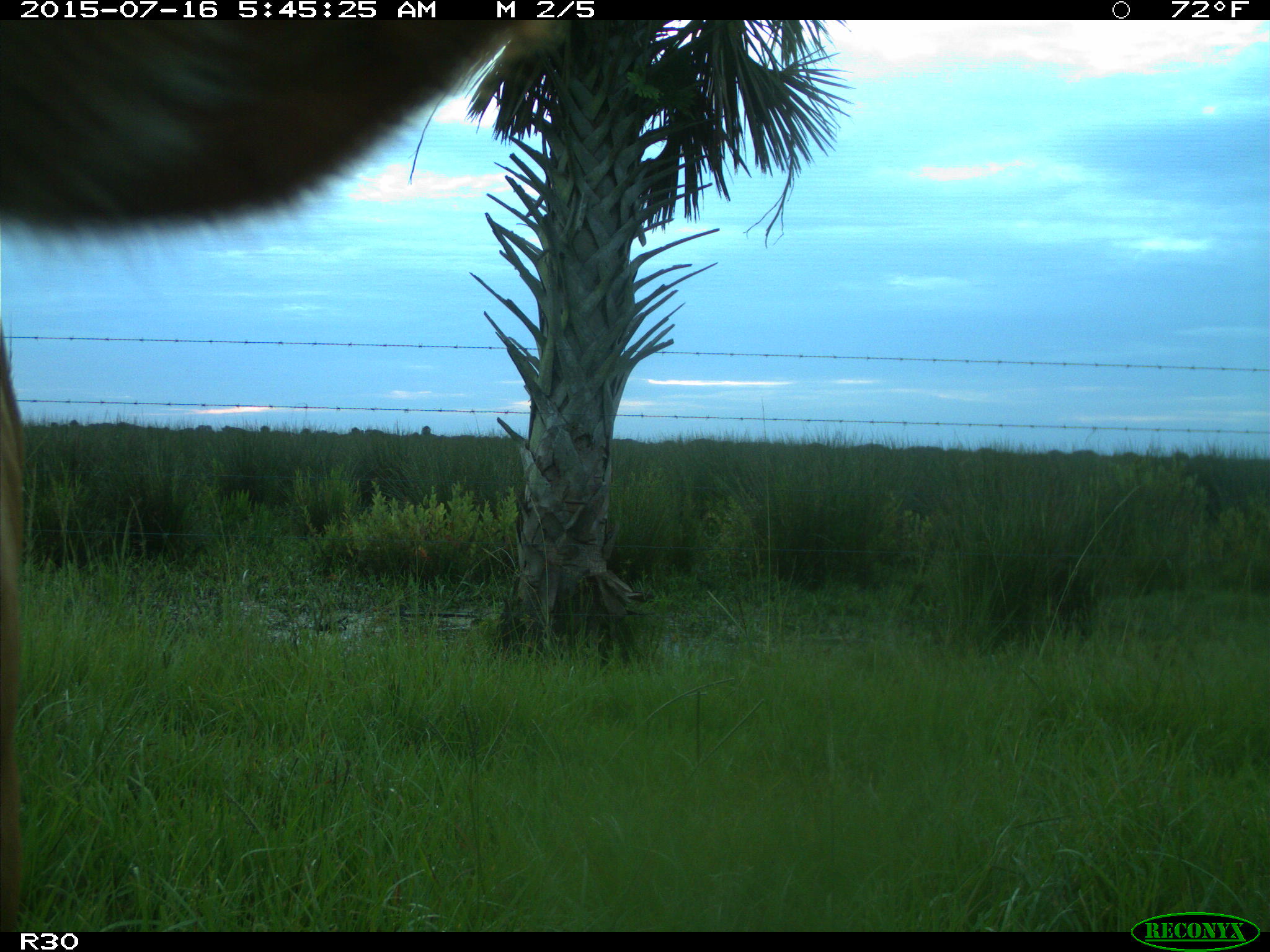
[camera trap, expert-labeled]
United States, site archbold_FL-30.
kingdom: Animalia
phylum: Chordata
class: Mammalia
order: Artiodactyla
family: Bovidae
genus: Bos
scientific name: Bos taurus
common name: domestic cow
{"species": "Bos taurus (domestic cow)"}